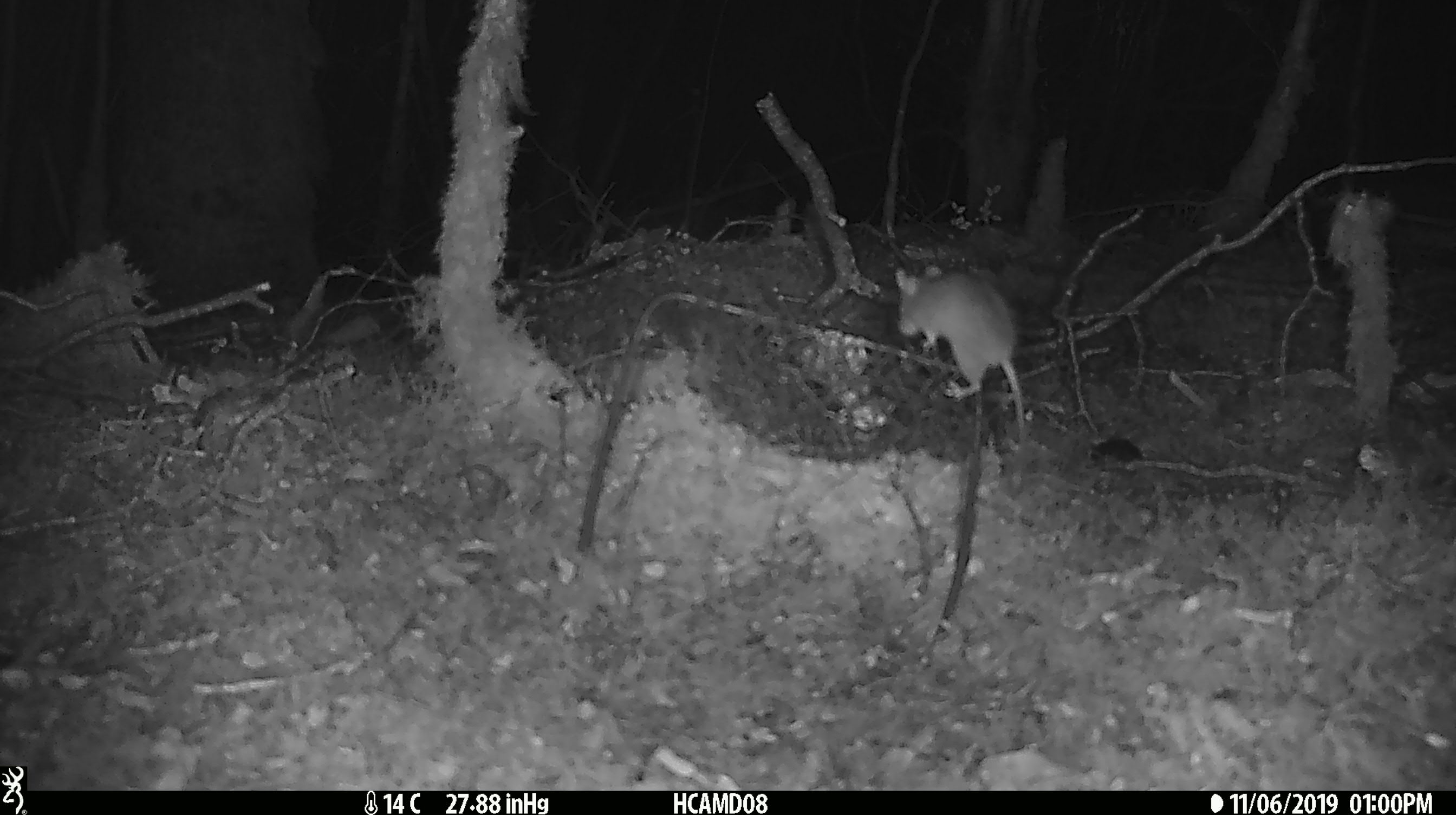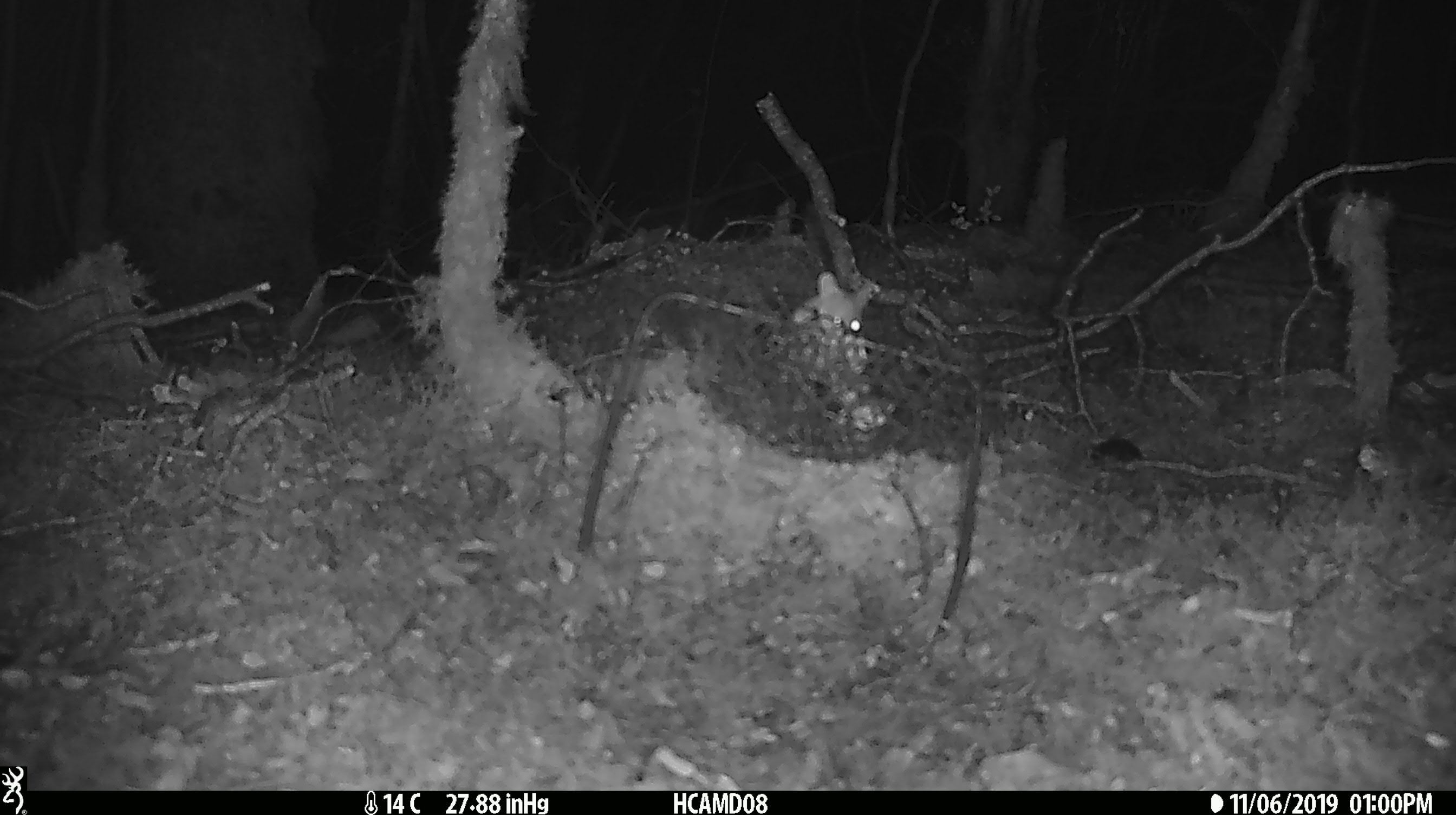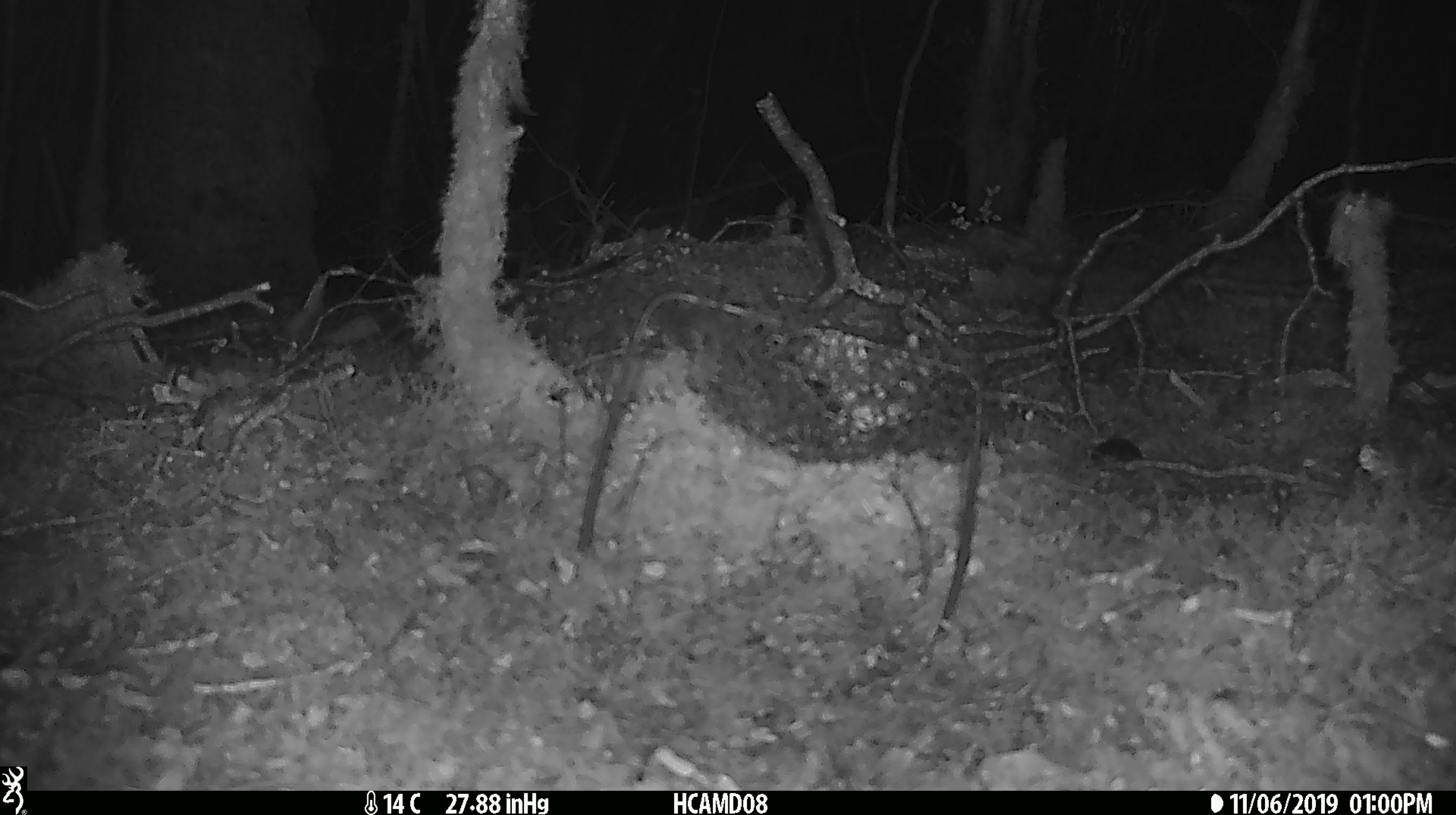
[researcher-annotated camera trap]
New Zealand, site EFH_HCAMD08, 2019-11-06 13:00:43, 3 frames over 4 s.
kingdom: Animalia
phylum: Chordata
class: Mammalia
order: Rodentia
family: Muridae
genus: Mus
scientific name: Mus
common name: mouse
Mouse (Mus).